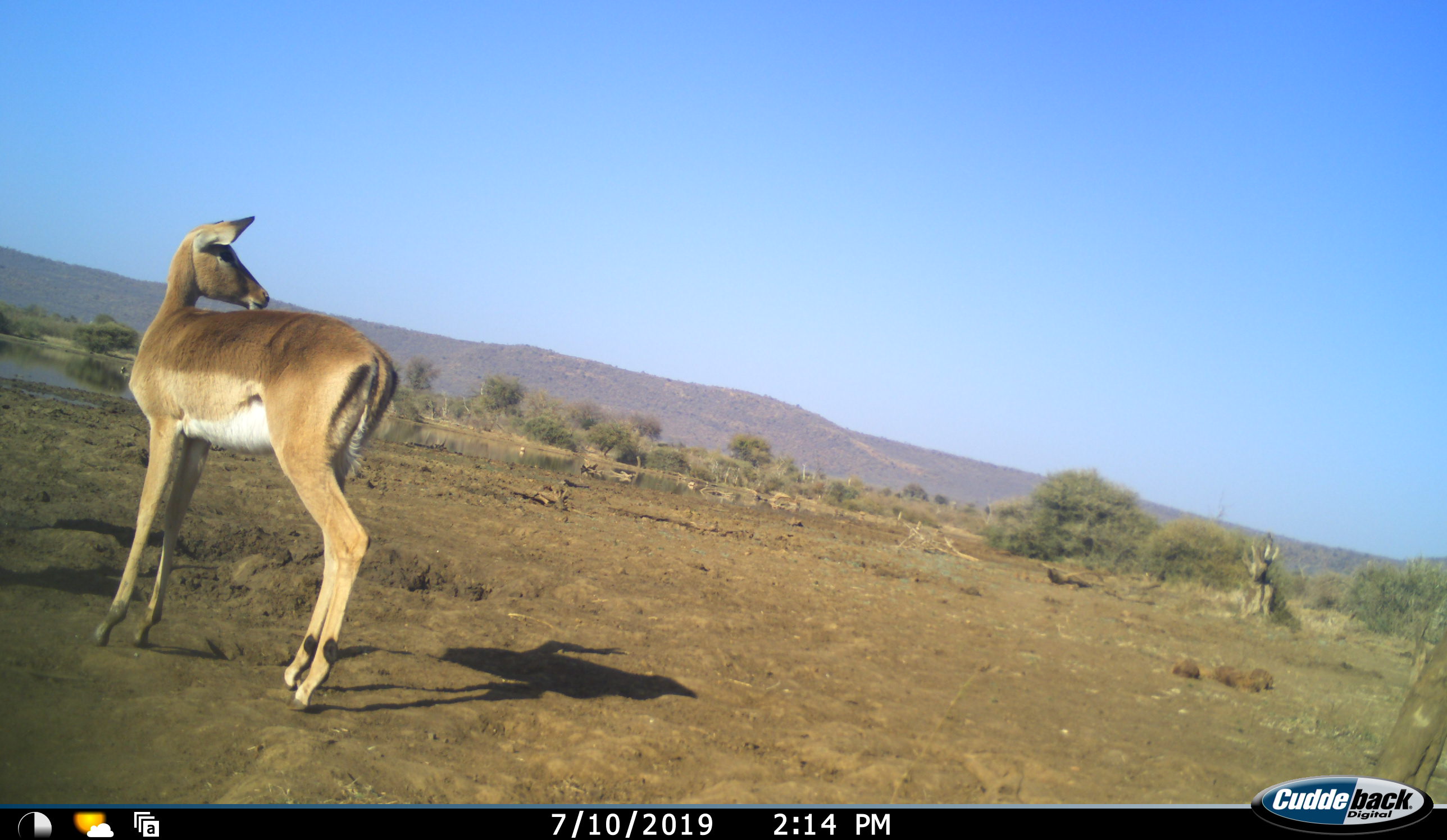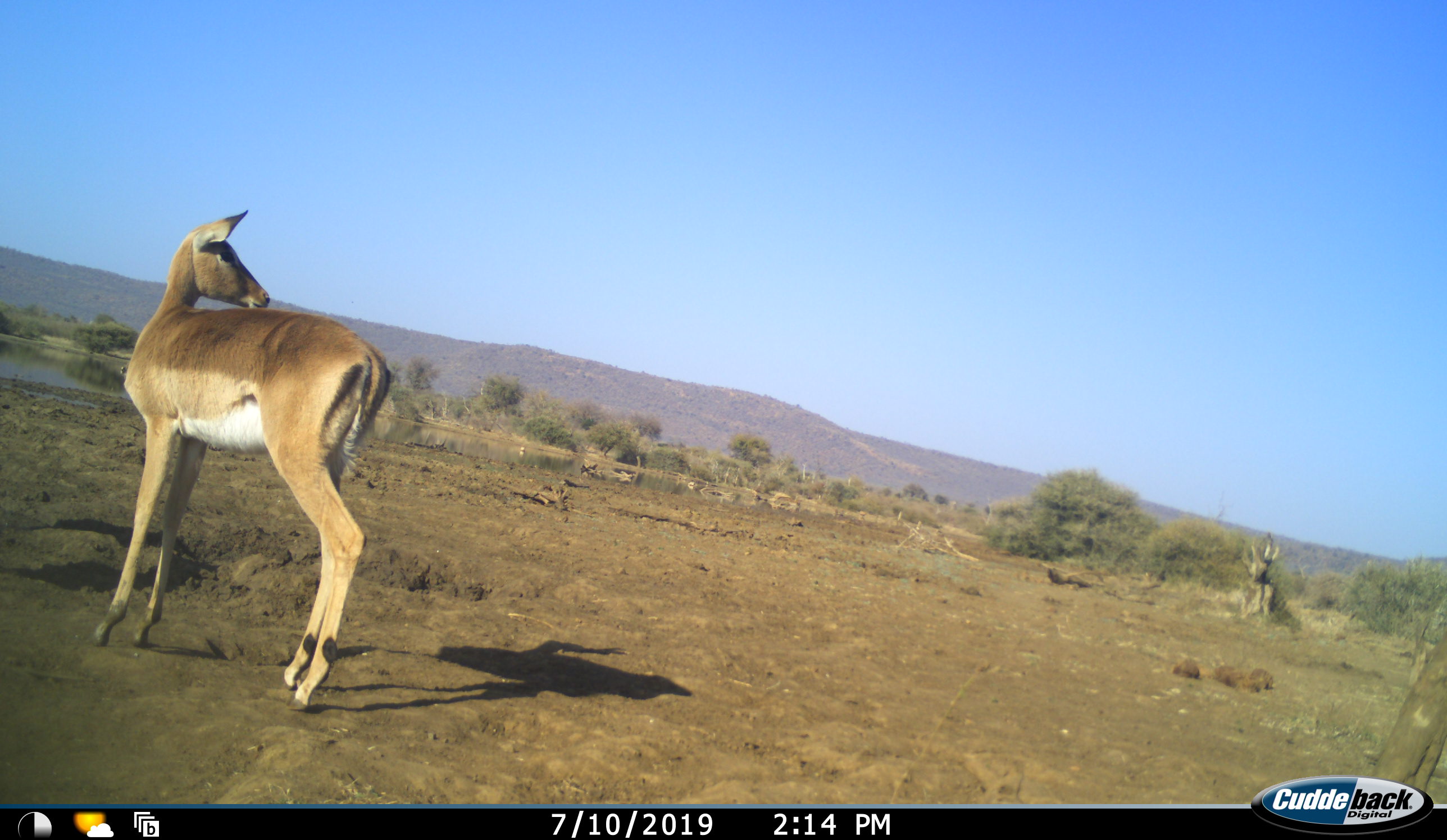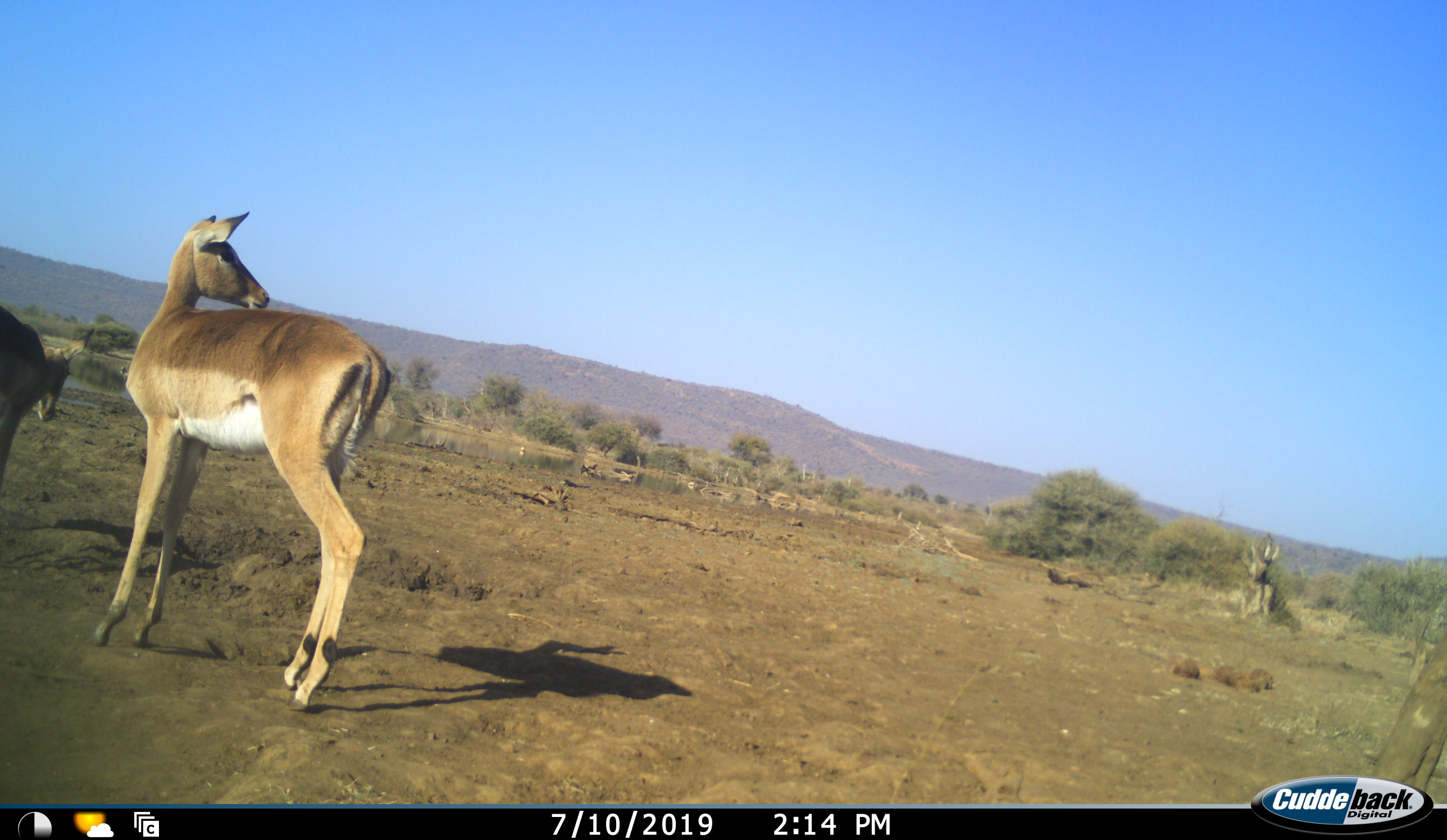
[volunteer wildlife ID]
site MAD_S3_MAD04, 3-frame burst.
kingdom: Animalia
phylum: Chordata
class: Mammalia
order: Artiodactyla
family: Bovidae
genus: Aepyceros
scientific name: Aepyceros melampus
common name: impala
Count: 2.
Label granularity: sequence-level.